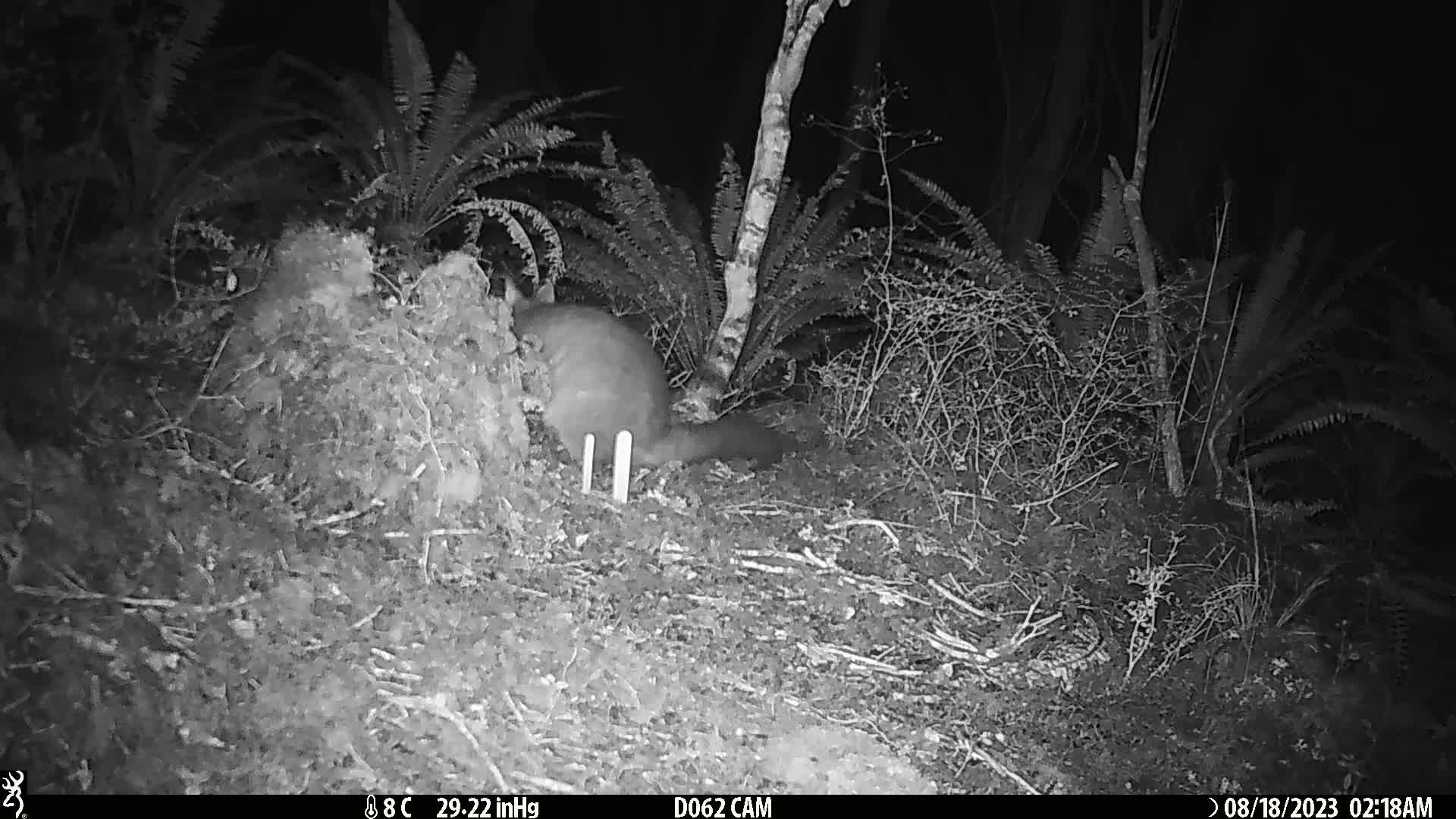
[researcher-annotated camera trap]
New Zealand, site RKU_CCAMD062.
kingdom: Animalia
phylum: Chordata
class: Mammalia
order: Diprotodontia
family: Phalangeridae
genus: Trichosurus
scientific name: Trichosurus vulpecula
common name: common brushtail possum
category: possum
Possum (common brushtail possum) (Trichosurus vulpecula).